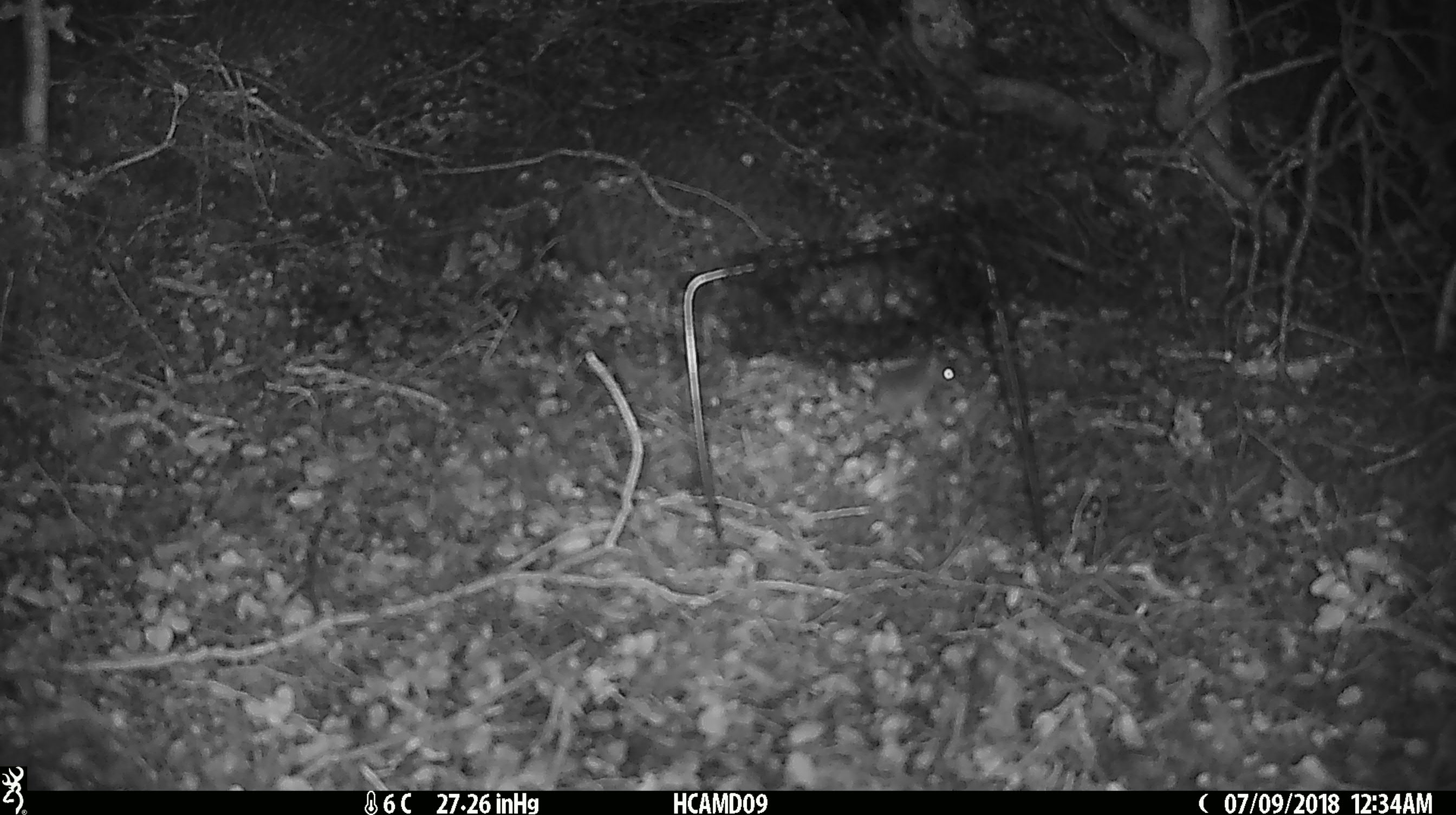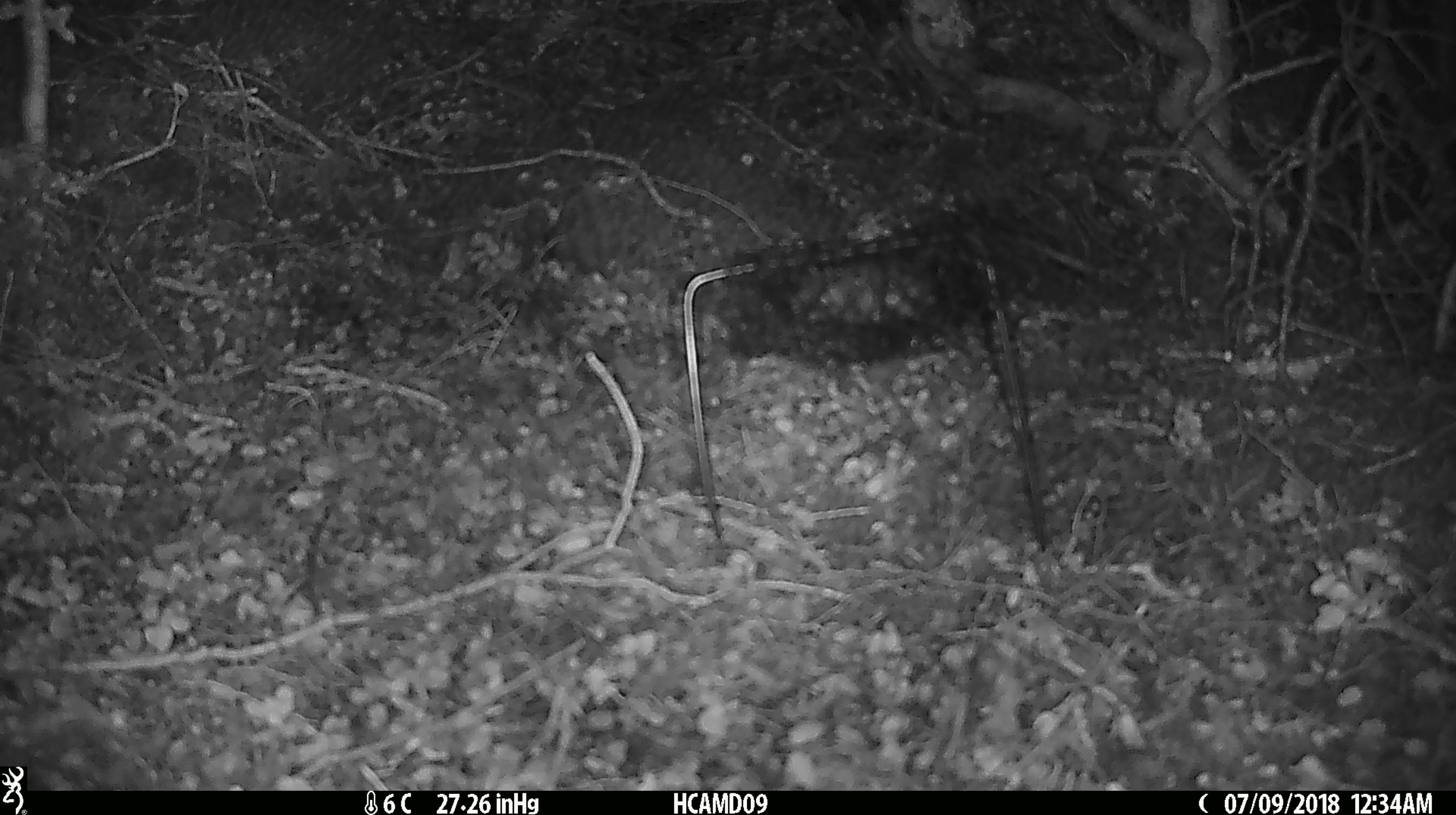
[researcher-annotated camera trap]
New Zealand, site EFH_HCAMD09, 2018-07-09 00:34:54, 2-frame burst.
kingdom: Animalia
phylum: Chordata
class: Mammalia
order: Rodentia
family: Muridae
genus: Mus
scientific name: Mus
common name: mouse